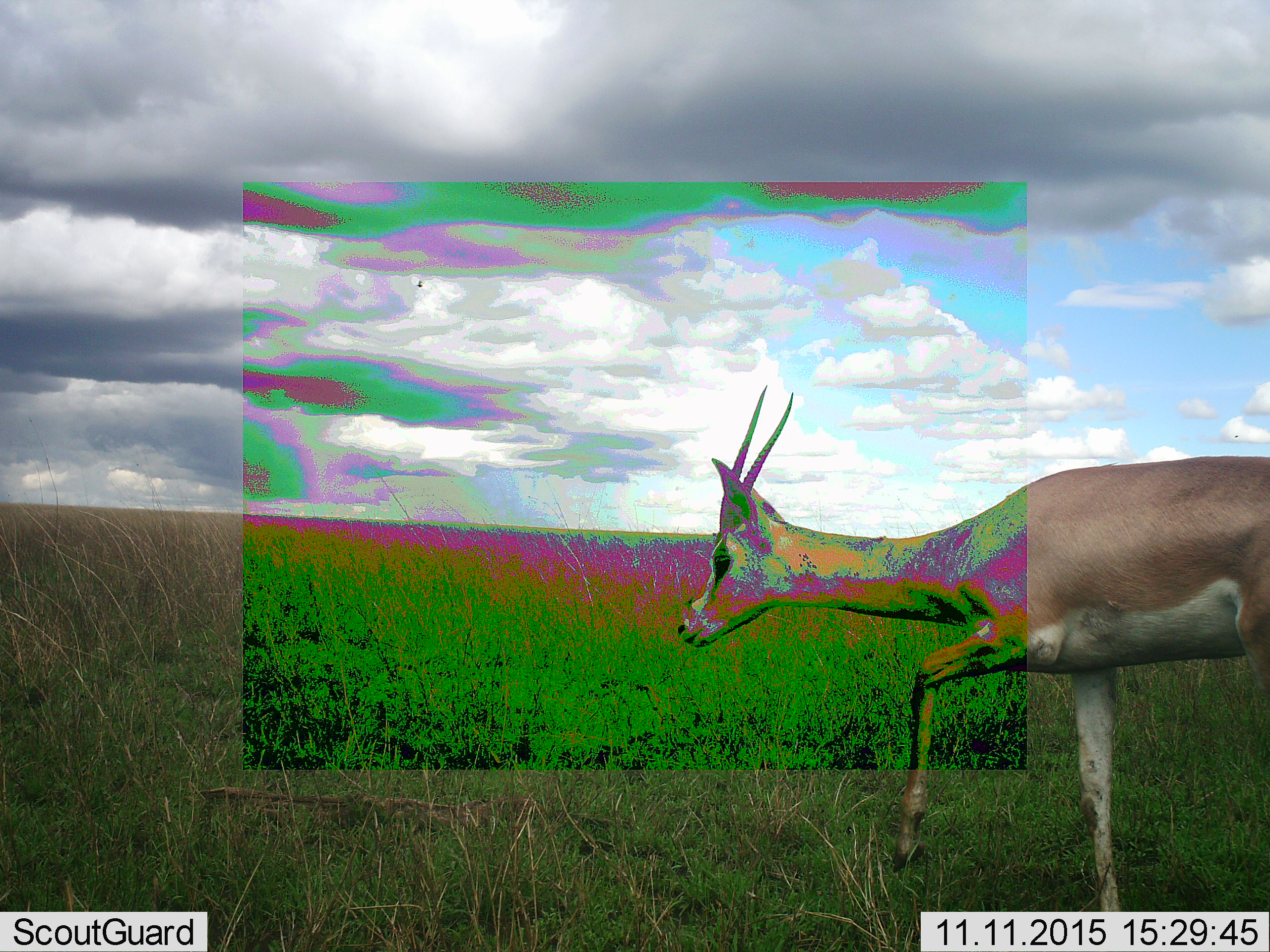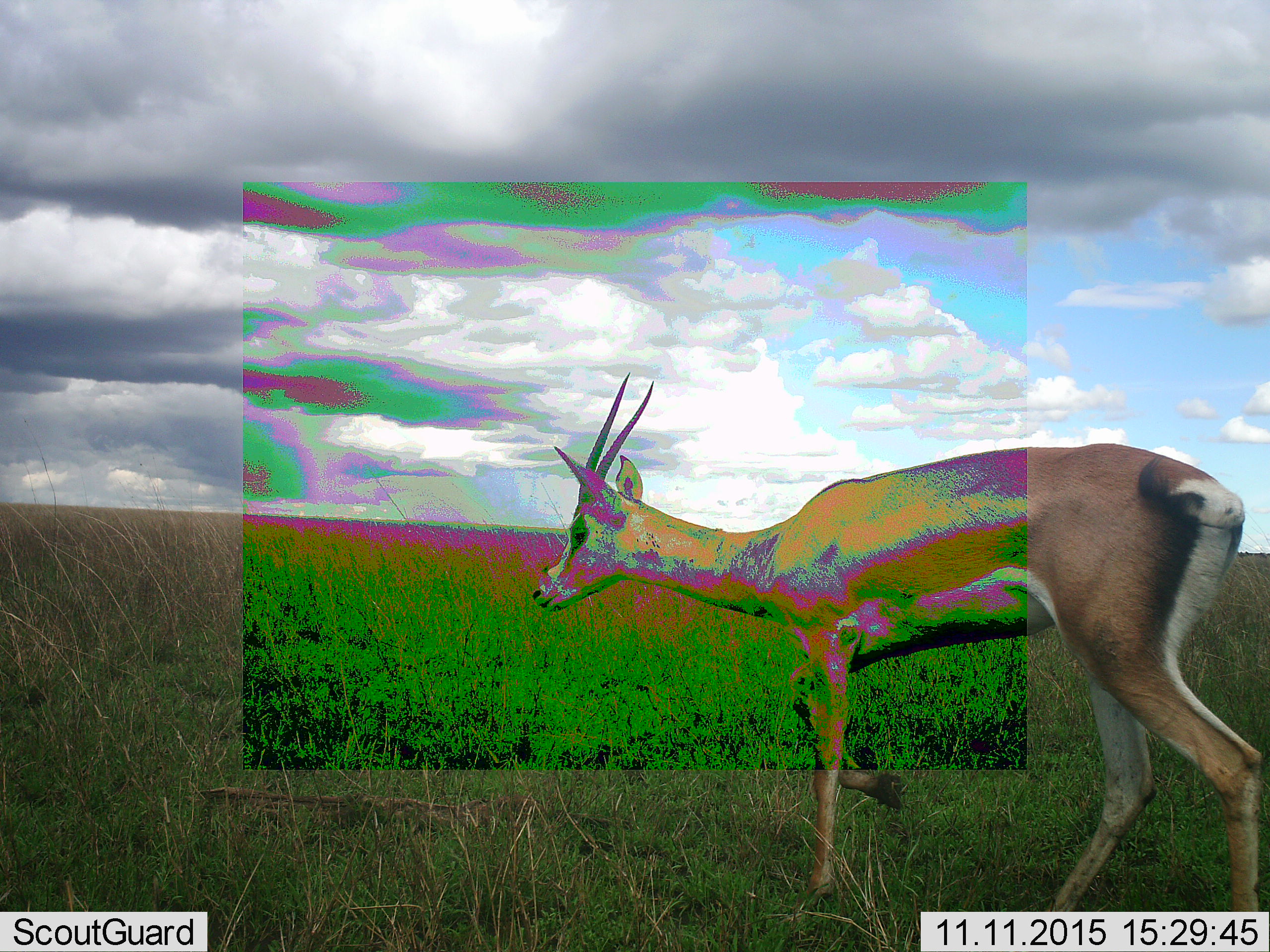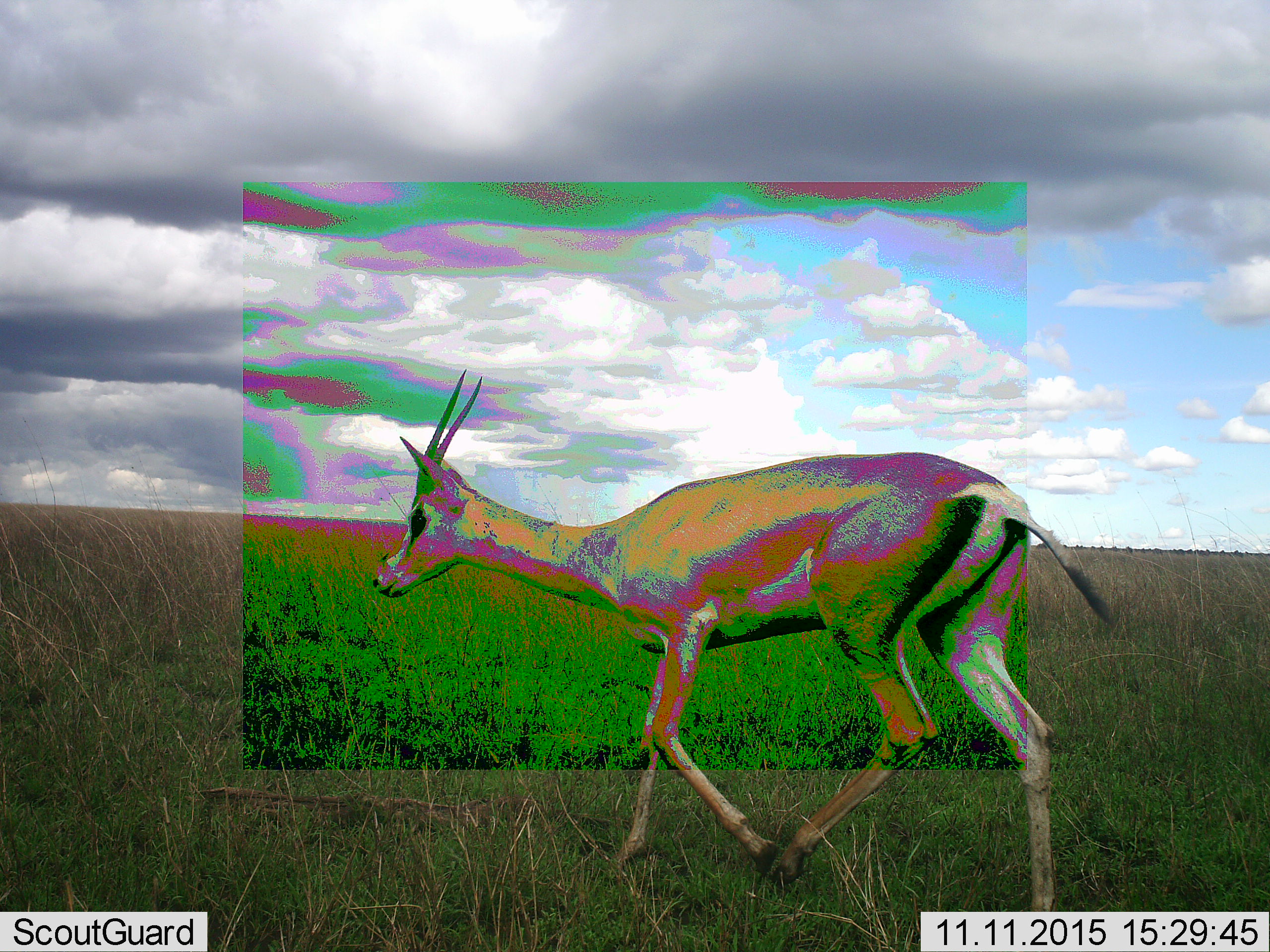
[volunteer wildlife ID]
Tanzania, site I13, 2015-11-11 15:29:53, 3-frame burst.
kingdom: Animalia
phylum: Chordata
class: Mammalia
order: Artiodactyla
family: Bovidae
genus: Nanger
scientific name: Nanger granti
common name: grant's gazelle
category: gazellegrants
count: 1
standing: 12%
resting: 0%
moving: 100%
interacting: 0%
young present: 0%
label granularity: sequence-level